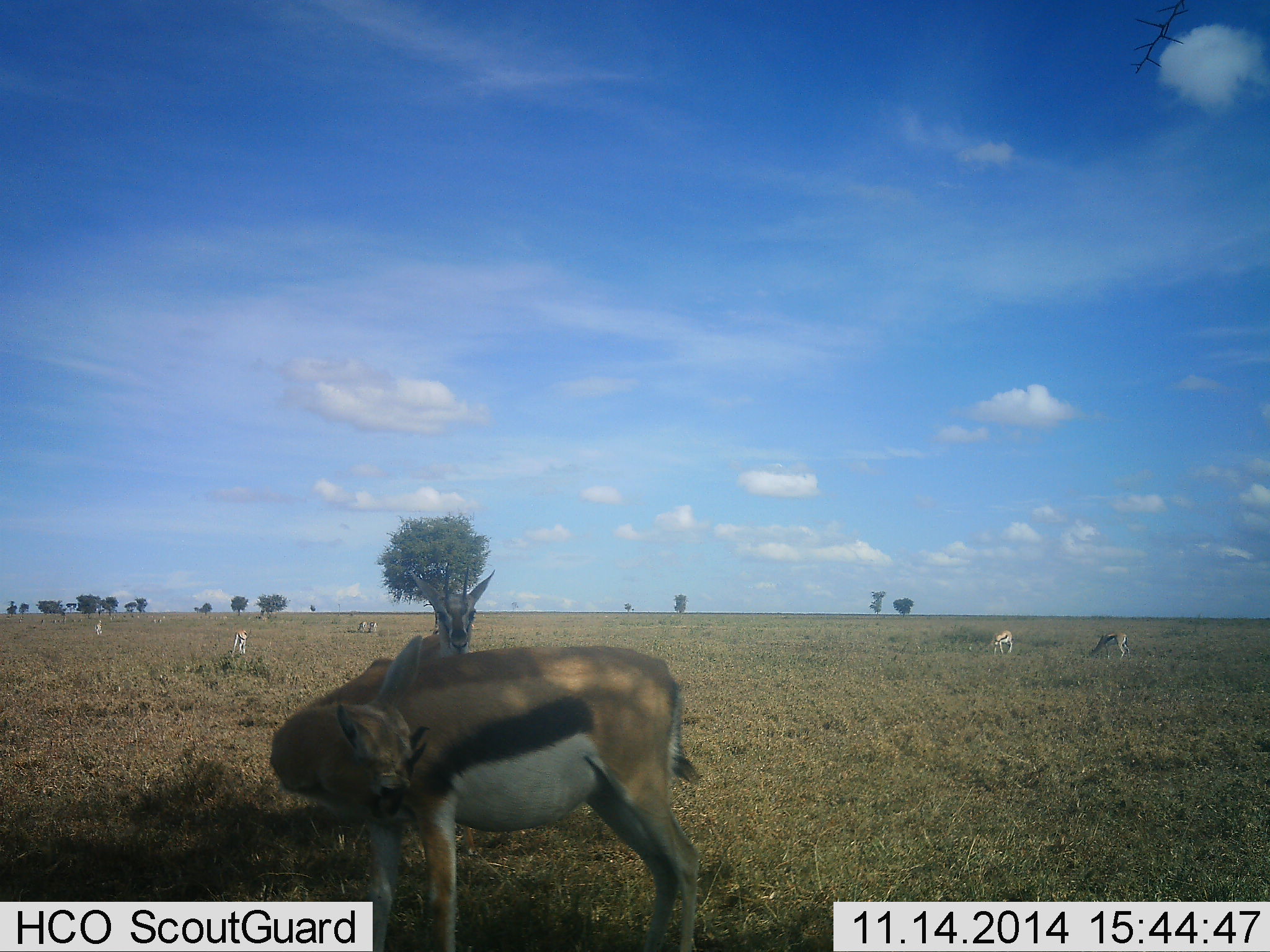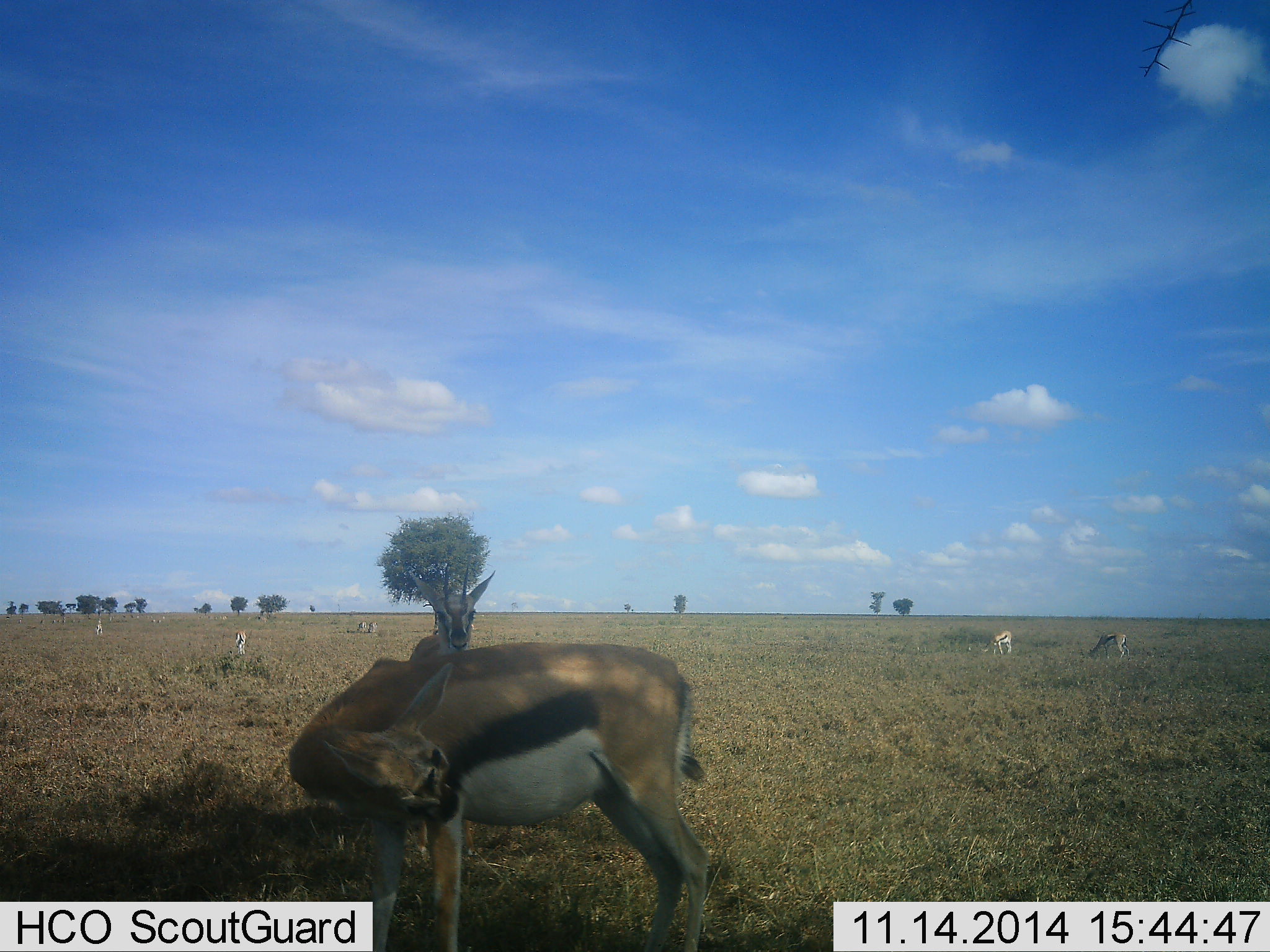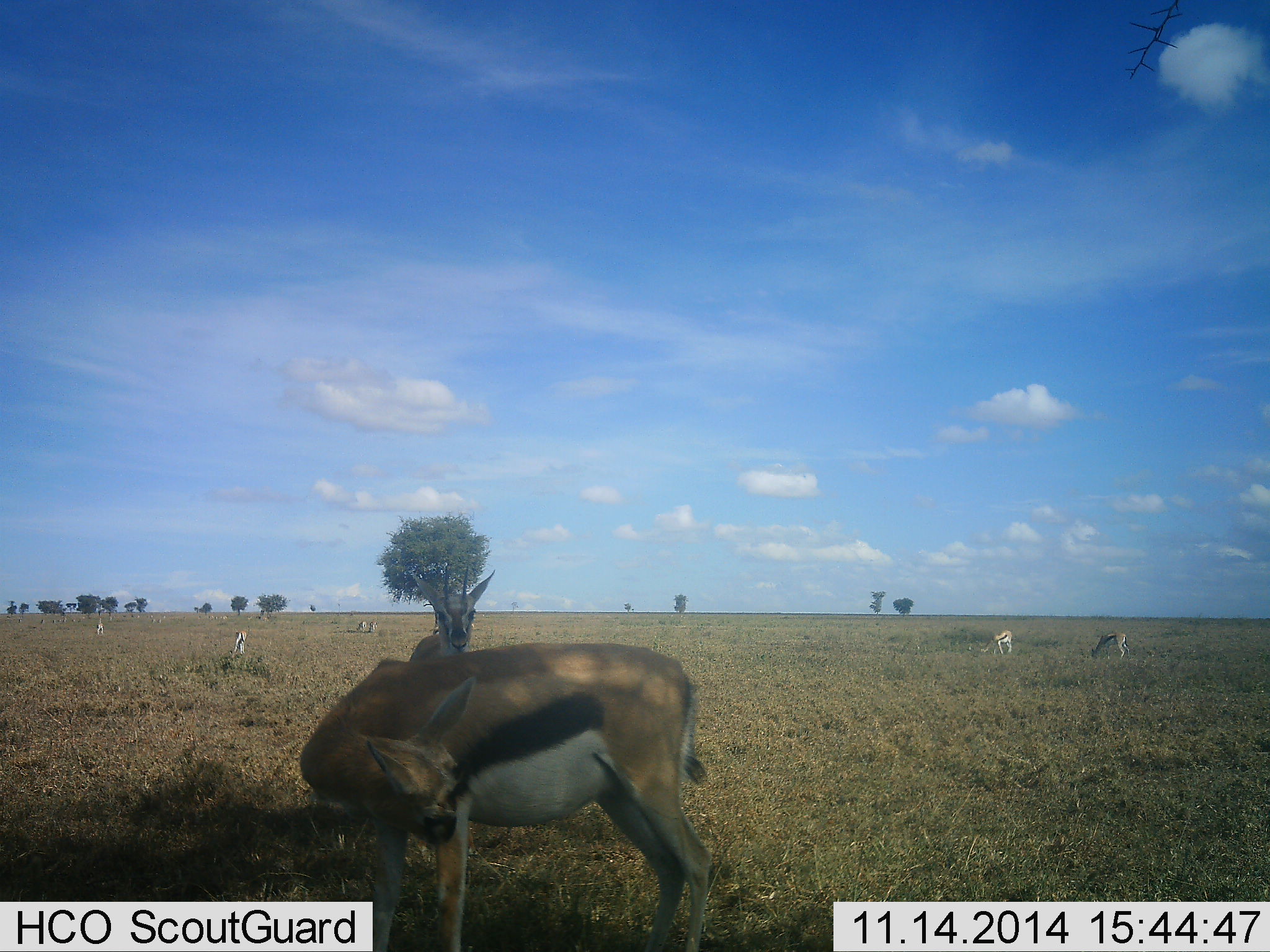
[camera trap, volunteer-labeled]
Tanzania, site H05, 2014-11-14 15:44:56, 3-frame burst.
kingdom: Animalia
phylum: Chordata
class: Mammalia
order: Artiodactyla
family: Bovidae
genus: Eudorcas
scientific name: Eudorcas thomsonii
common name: thomson's gazelle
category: gazellethomsons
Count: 7.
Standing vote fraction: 100%.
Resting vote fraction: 0%.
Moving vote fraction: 0%.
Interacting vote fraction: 0%.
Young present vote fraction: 0%.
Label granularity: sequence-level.